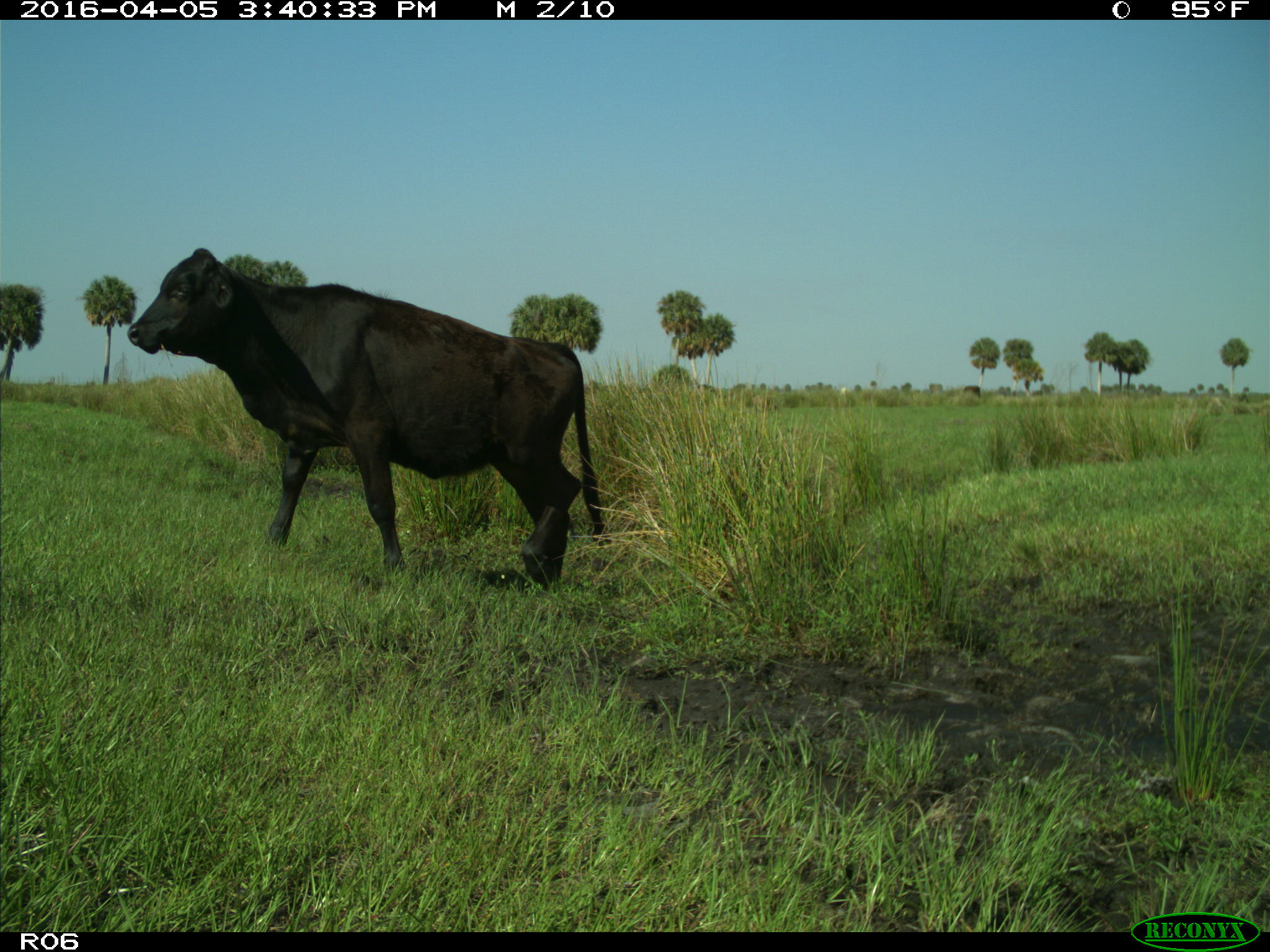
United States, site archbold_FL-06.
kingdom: Animalia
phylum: Chordata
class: Mammalia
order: Artiodactyla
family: Bovidae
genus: Bos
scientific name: Bos taurus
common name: domestic cow